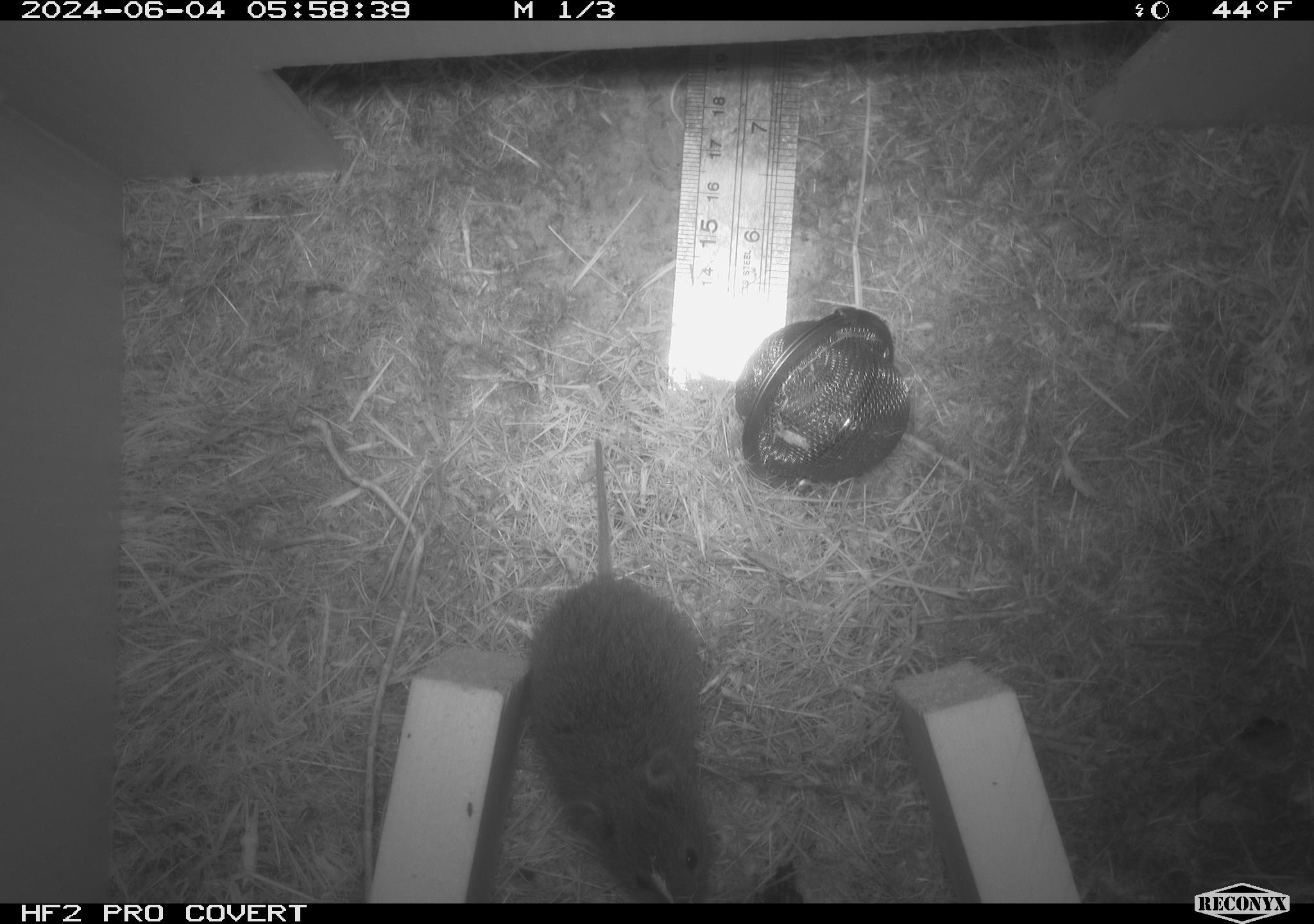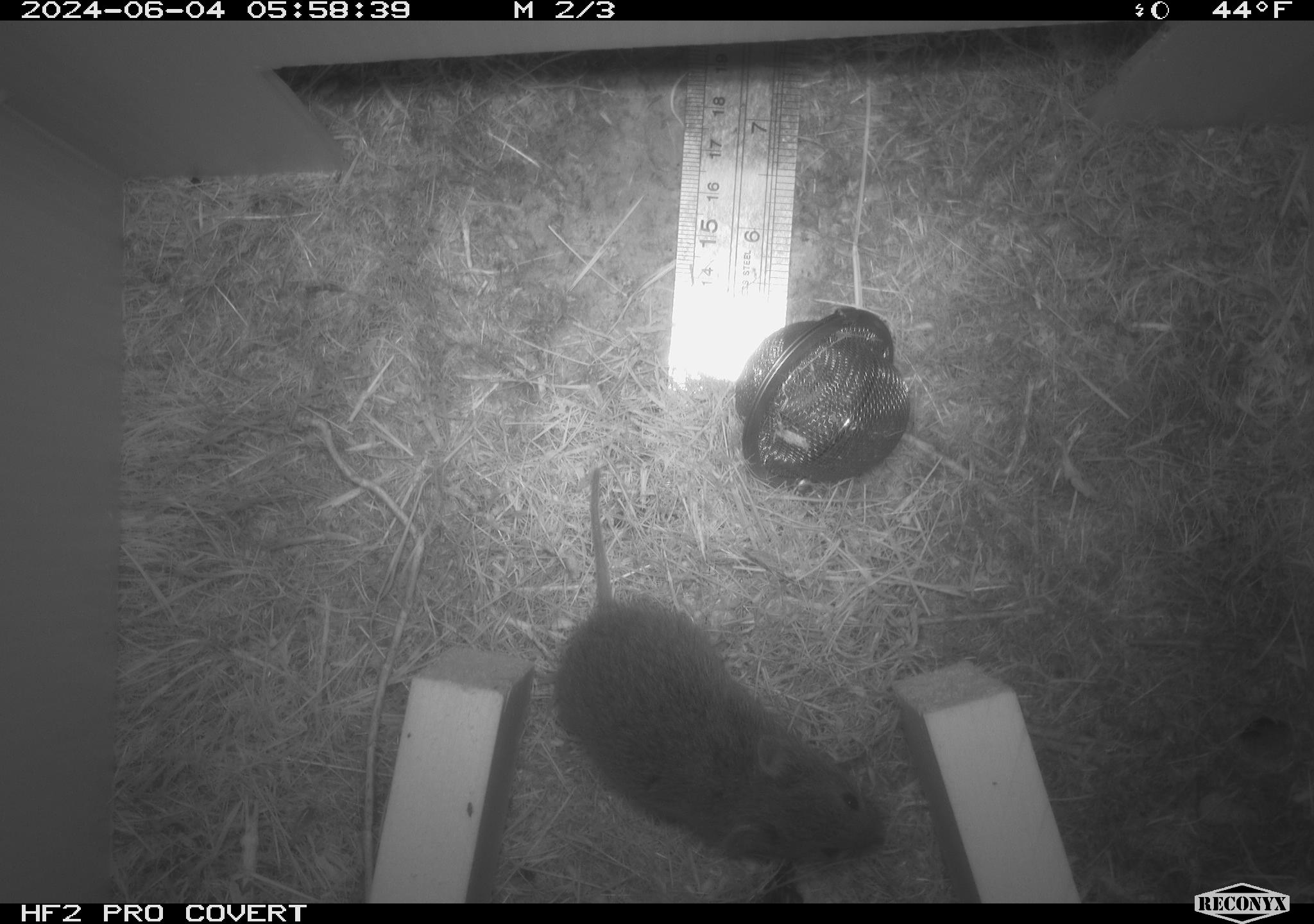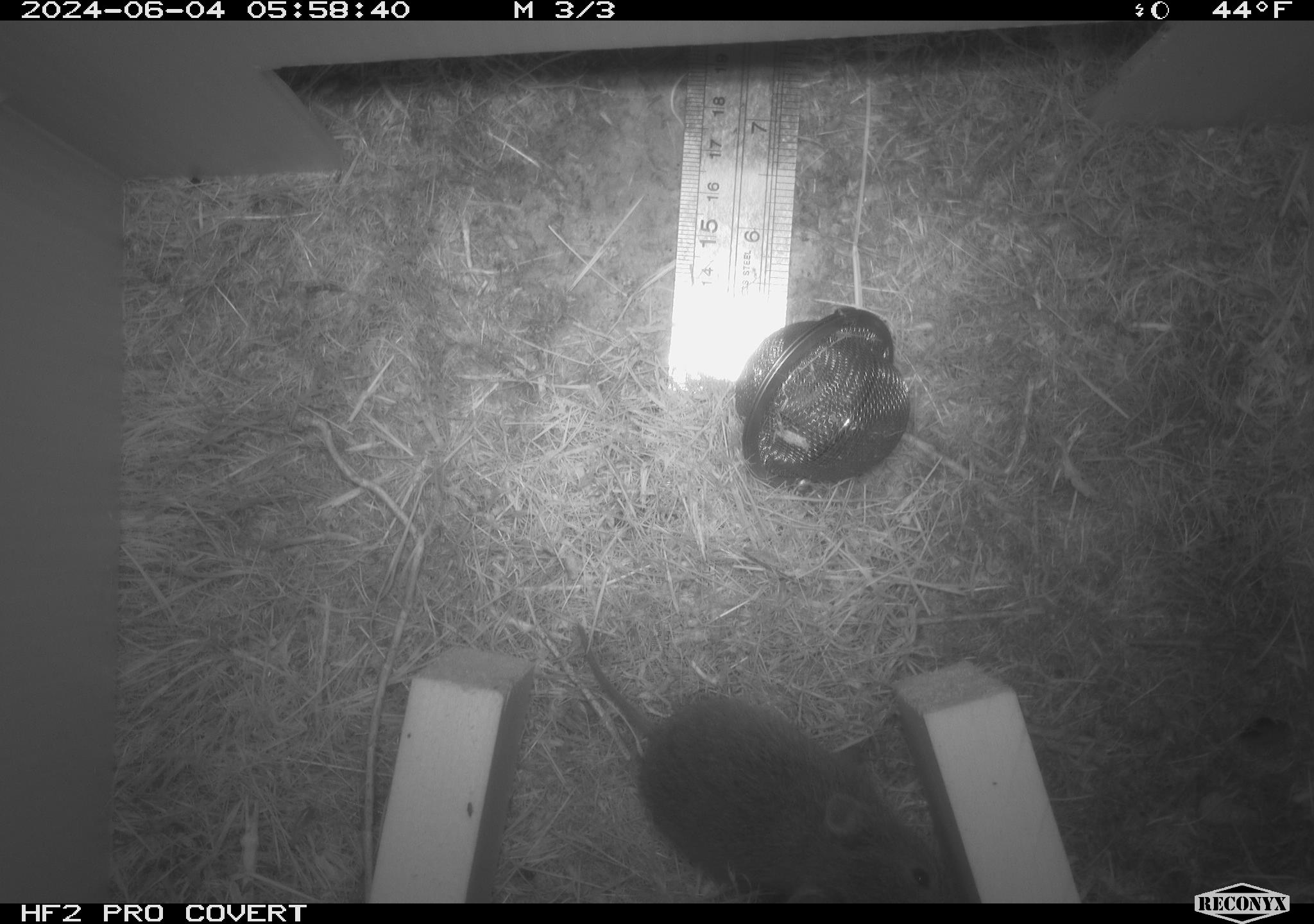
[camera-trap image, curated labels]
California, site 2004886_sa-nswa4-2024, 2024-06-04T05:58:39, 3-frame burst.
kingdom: Animalia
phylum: Chordata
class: Mammalia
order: Rodentia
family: Cricetidae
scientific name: Arvicolinae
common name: voles, lemmings, and muskrats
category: arvicolinae subfamily